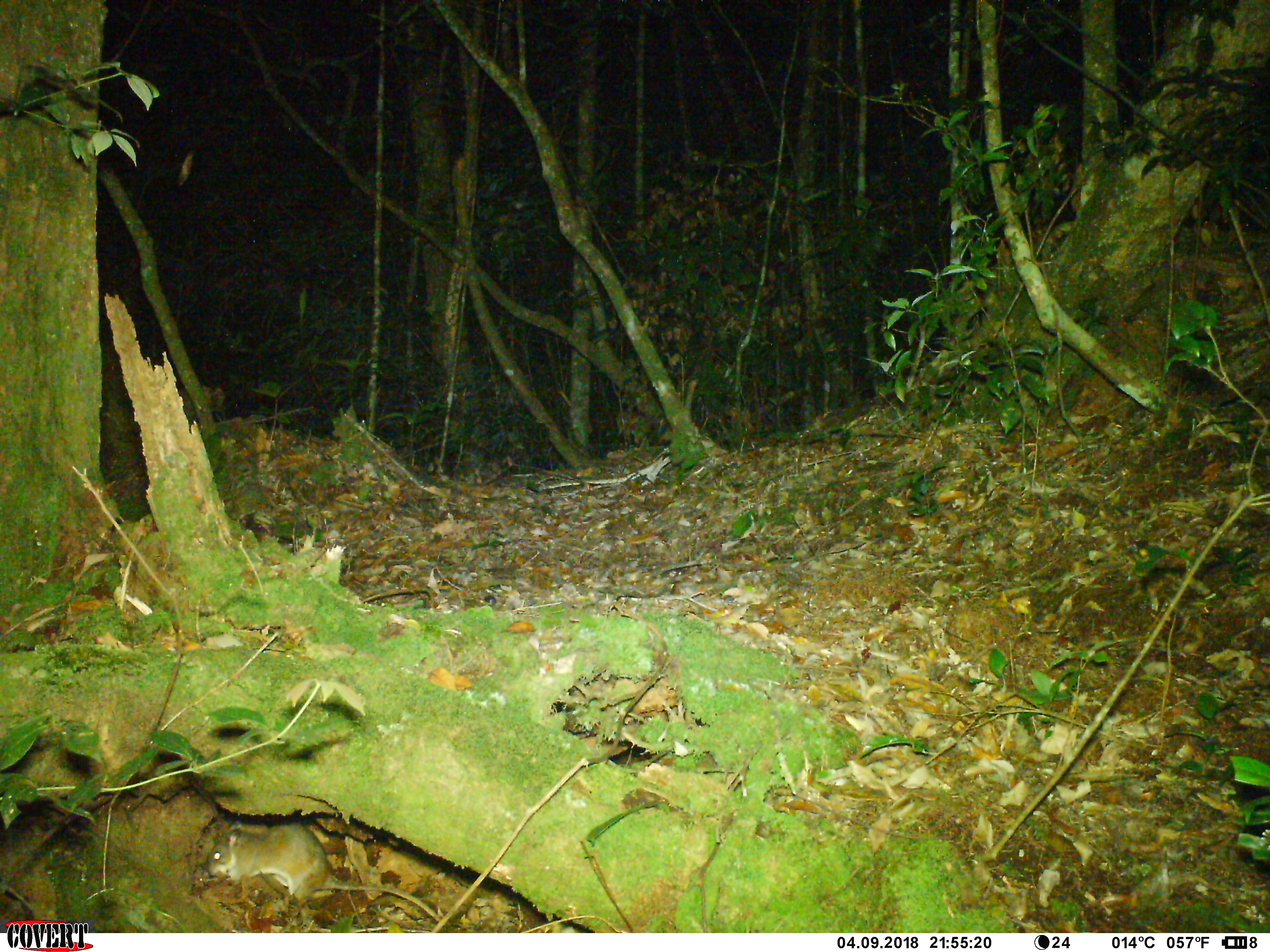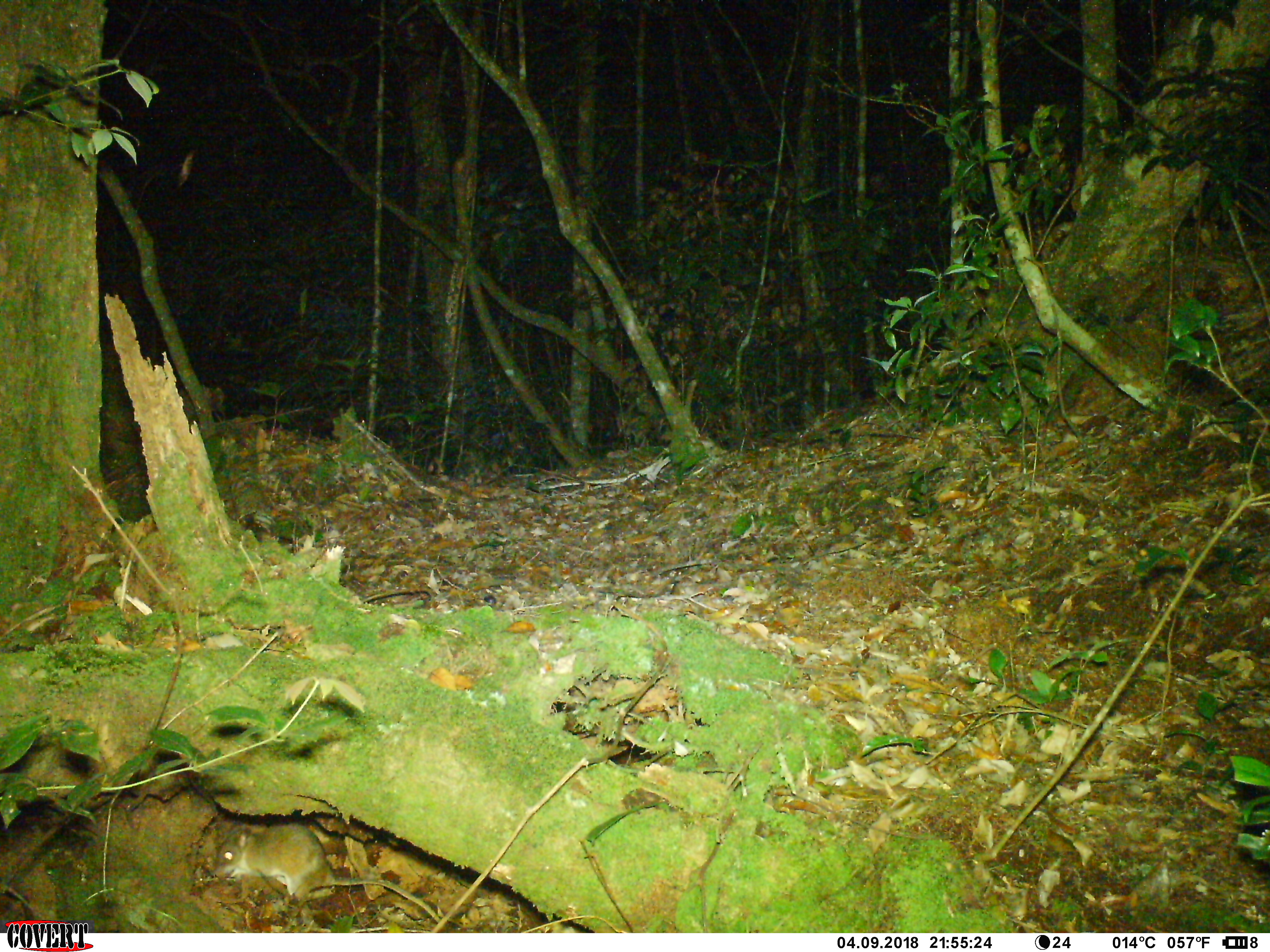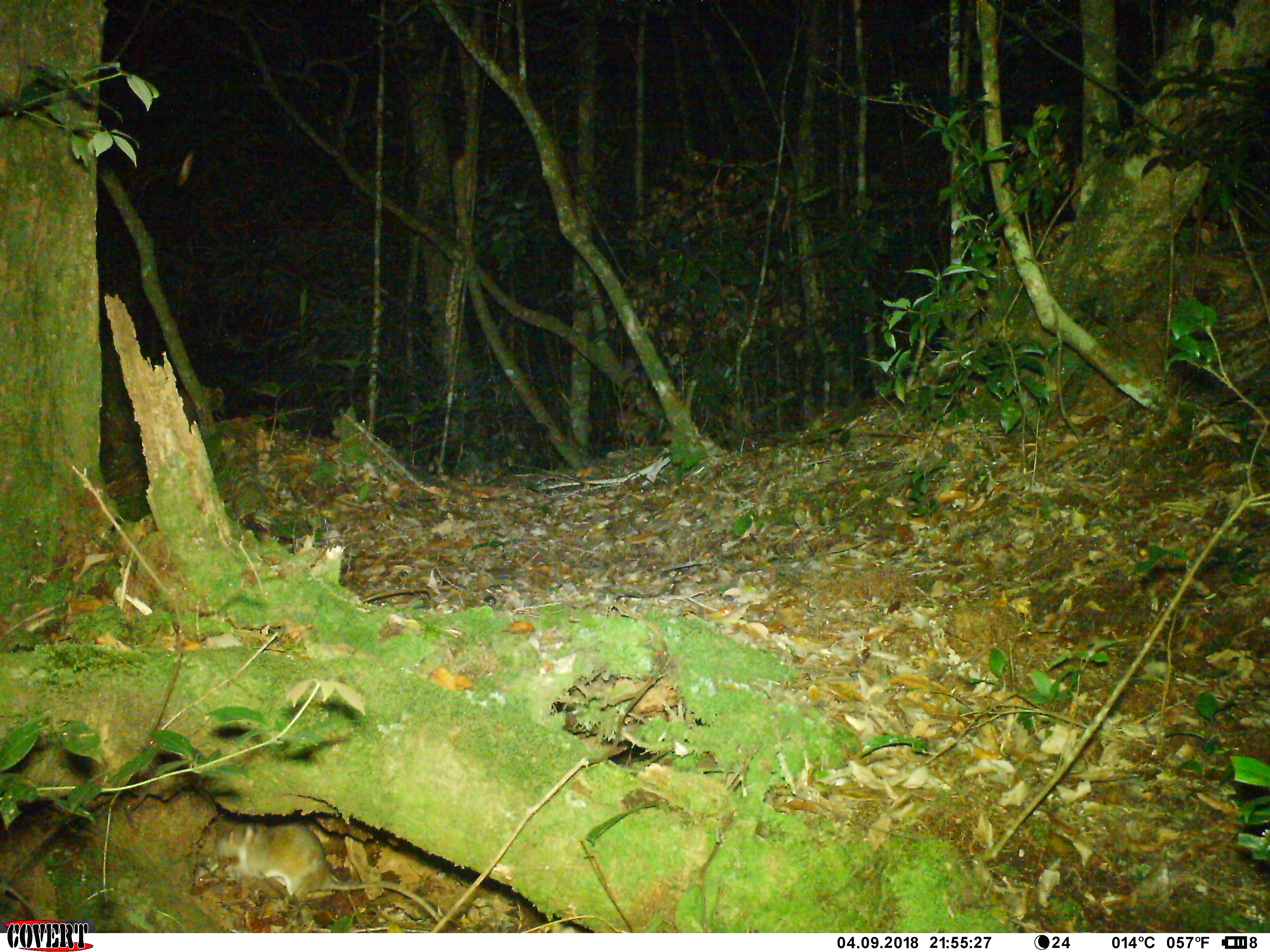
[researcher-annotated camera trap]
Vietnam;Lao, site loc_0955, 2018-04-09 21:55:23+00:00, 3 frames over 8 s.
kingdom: Animalia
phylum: Chordata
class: Mammalia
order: Rodentia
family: Muridae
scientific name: Muridae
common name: old-world mice and rats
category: unidentified murid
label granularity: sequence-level